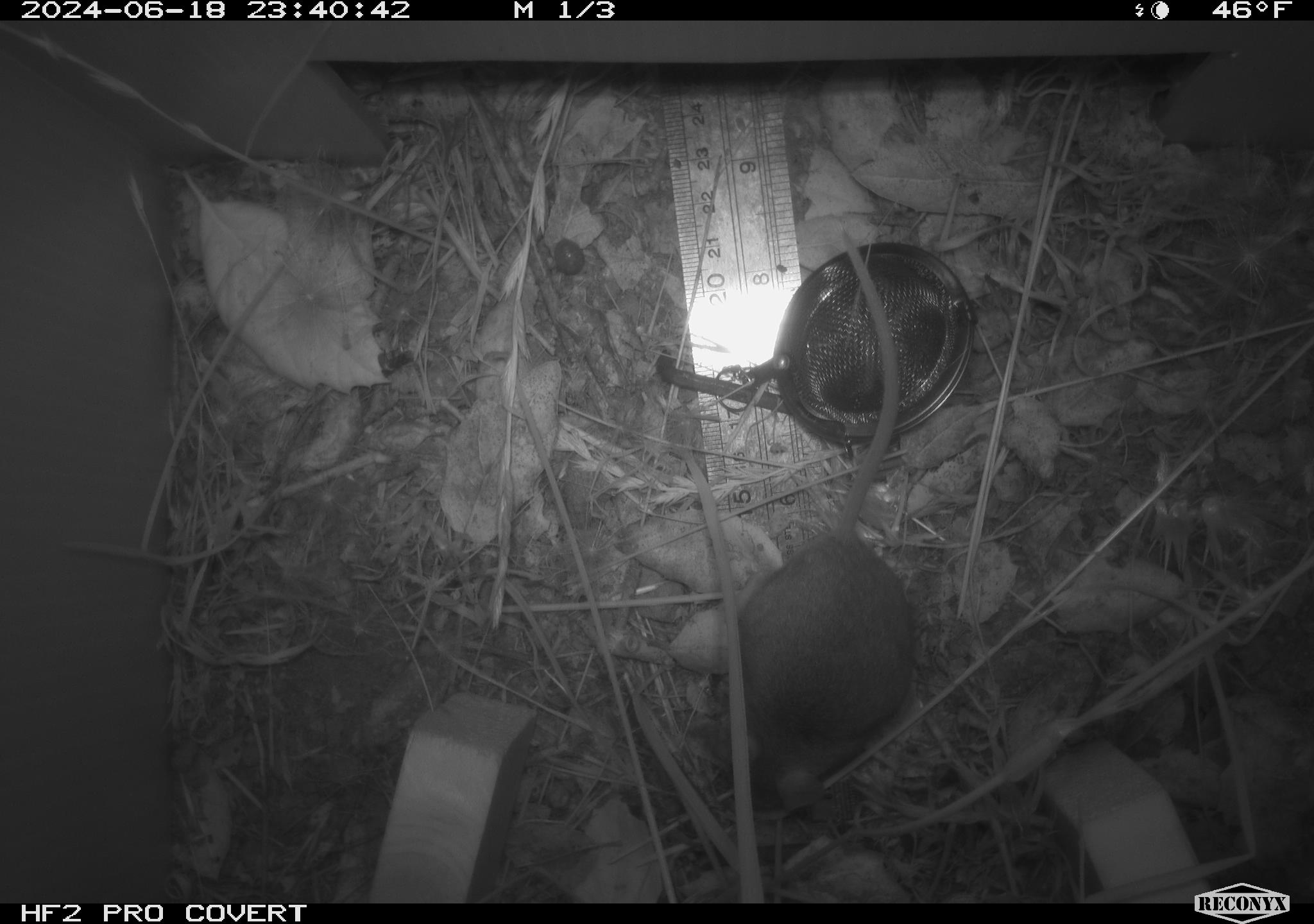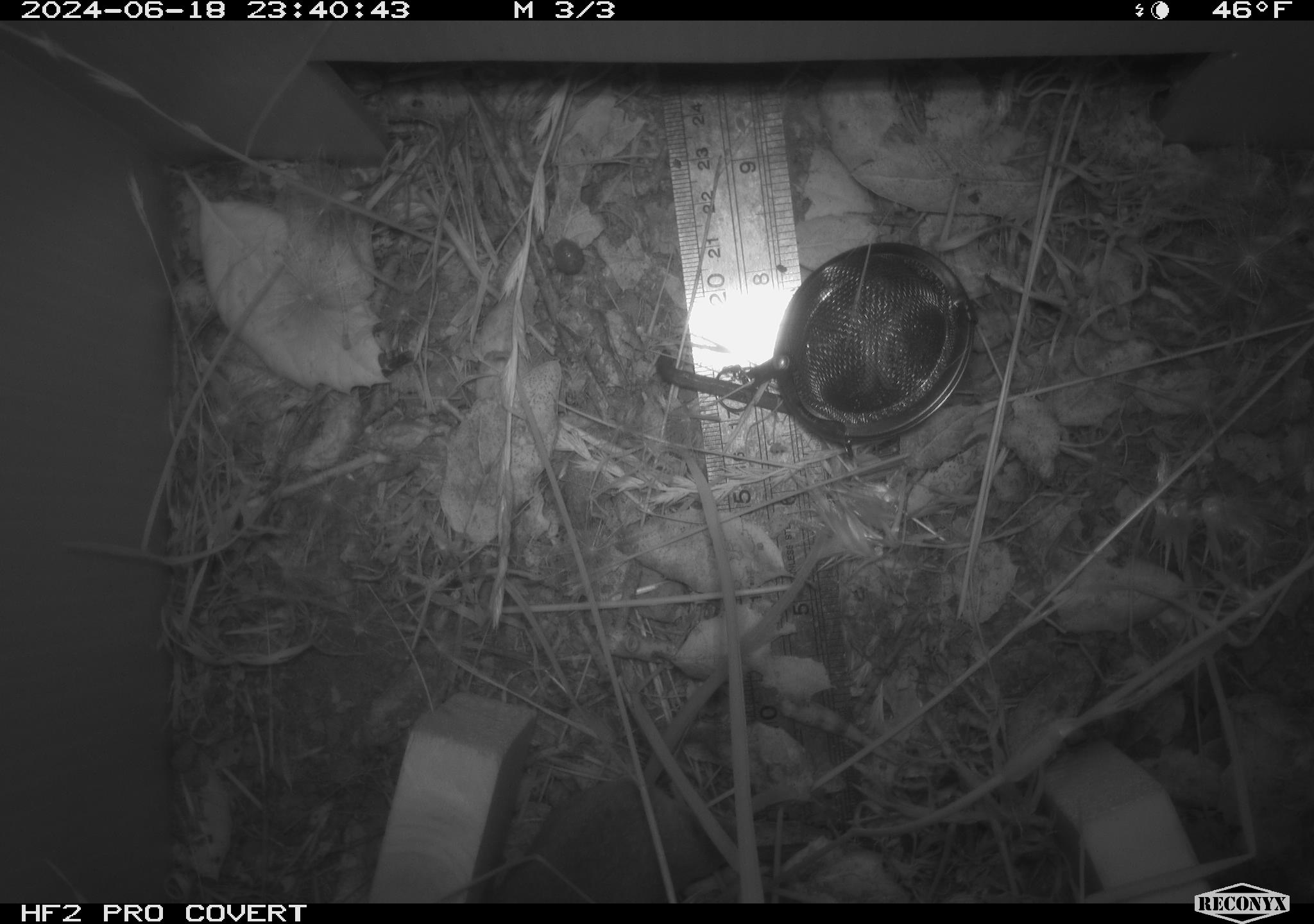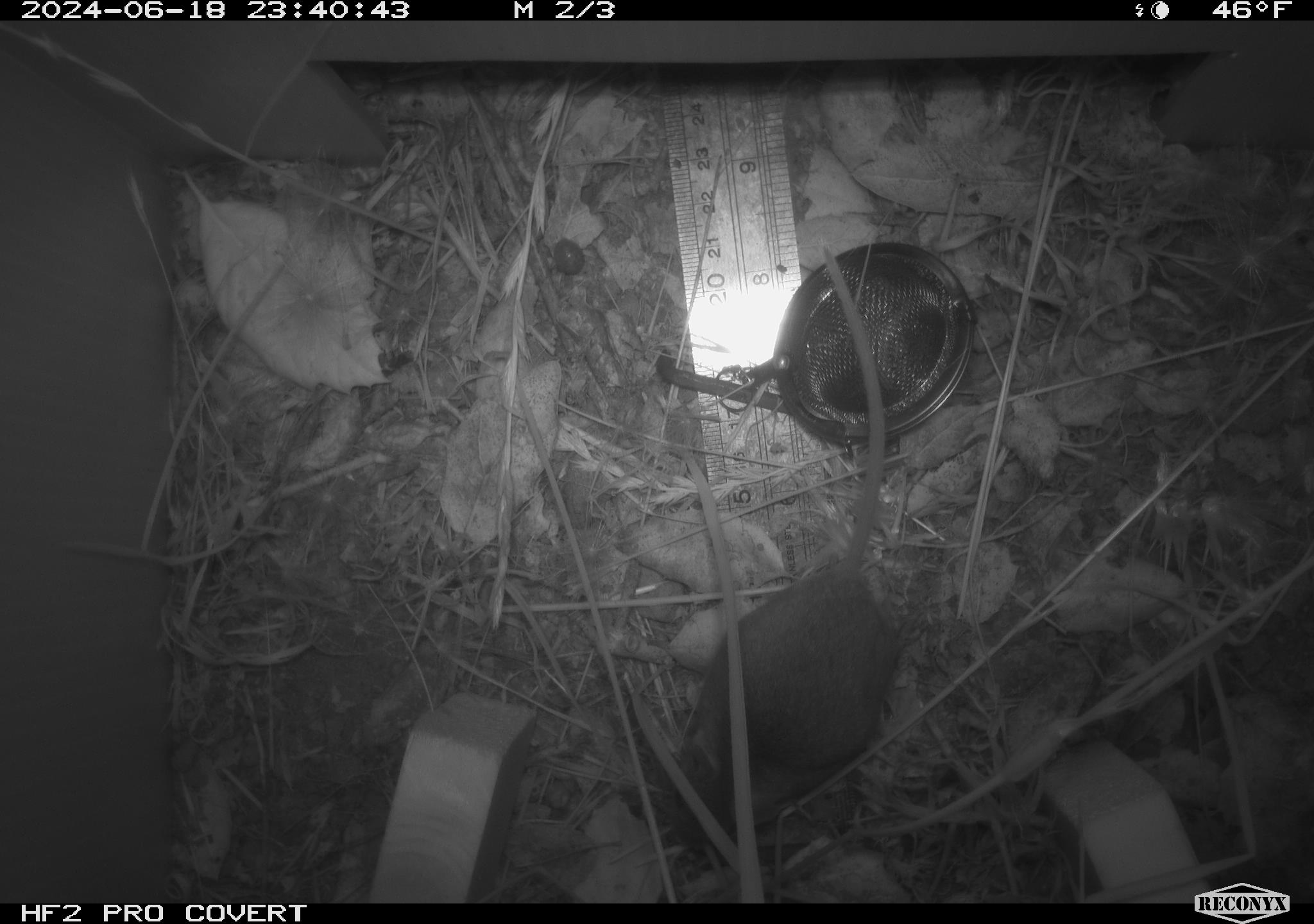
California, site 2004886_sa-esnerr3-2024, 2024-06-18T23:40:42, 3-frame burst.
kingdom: Animalia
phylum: Chordata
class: Mammalia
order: Rodentia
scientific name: Rodentia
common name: rodent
Rodent (Rodentia).